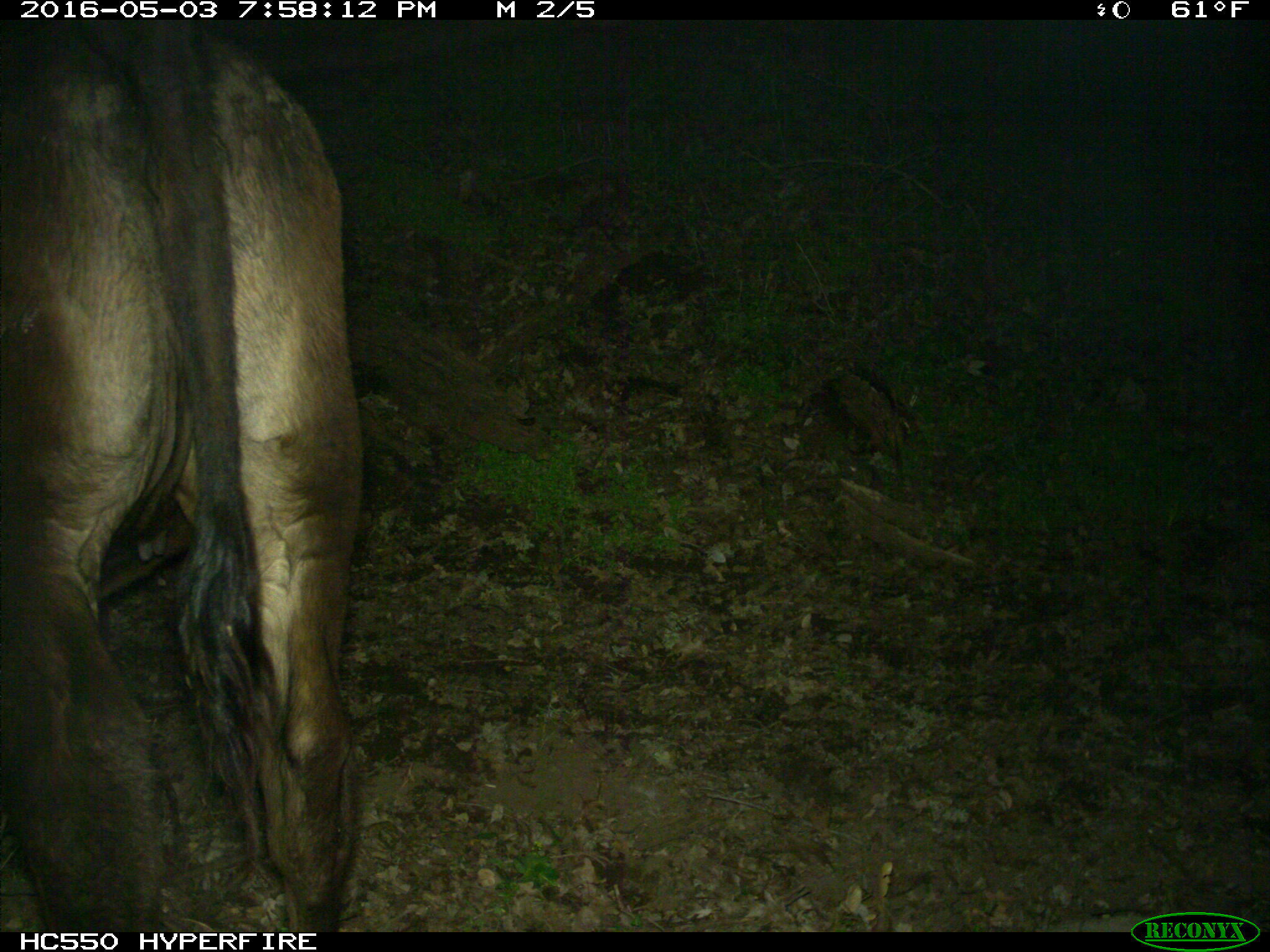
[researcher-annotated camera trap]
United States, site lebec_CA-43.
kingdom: Animalia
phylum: Chordata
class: Mammalia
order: Artiodactyla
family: Bovidae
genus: Bos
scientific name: Bos taurus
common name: domestic cow